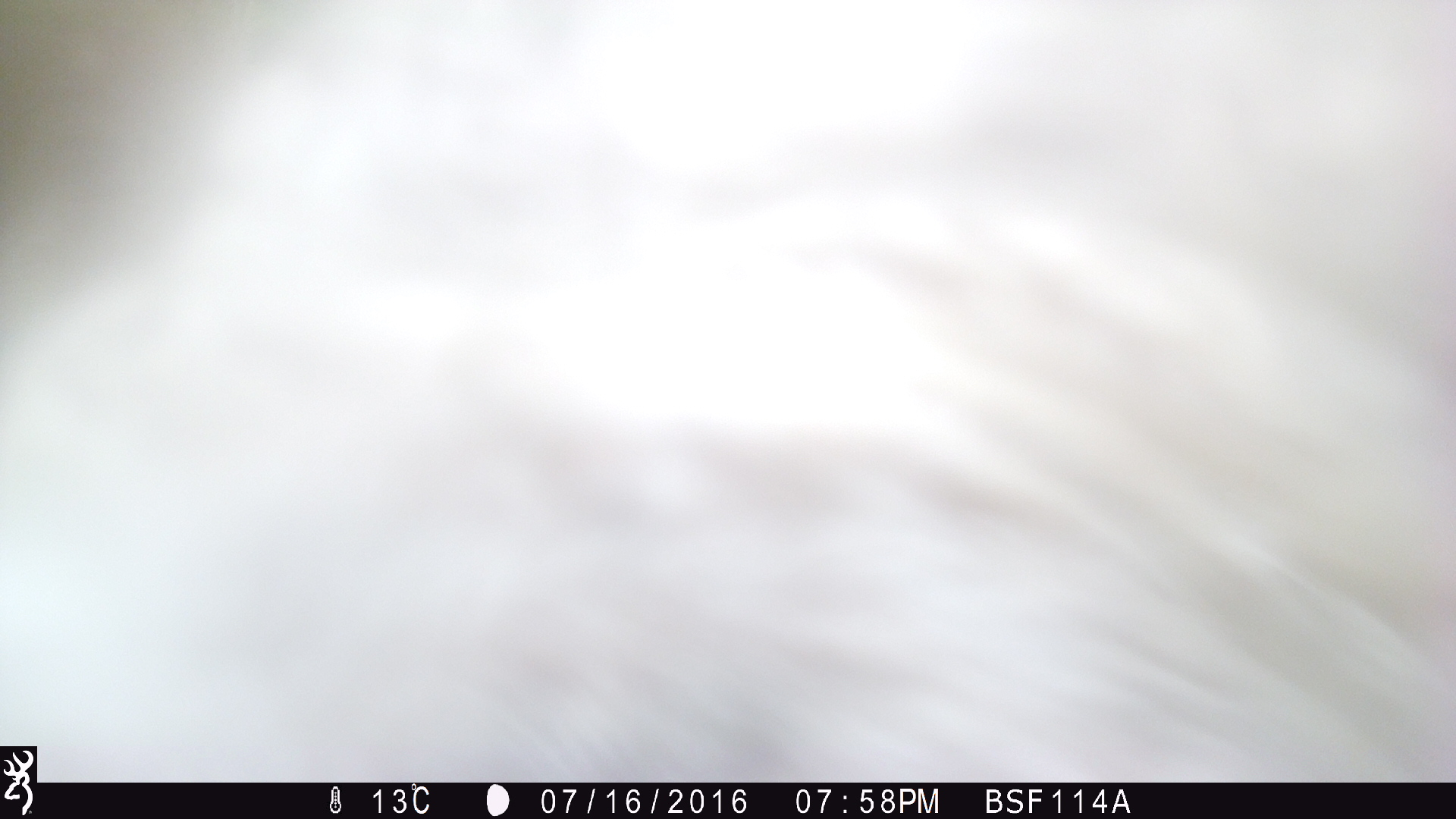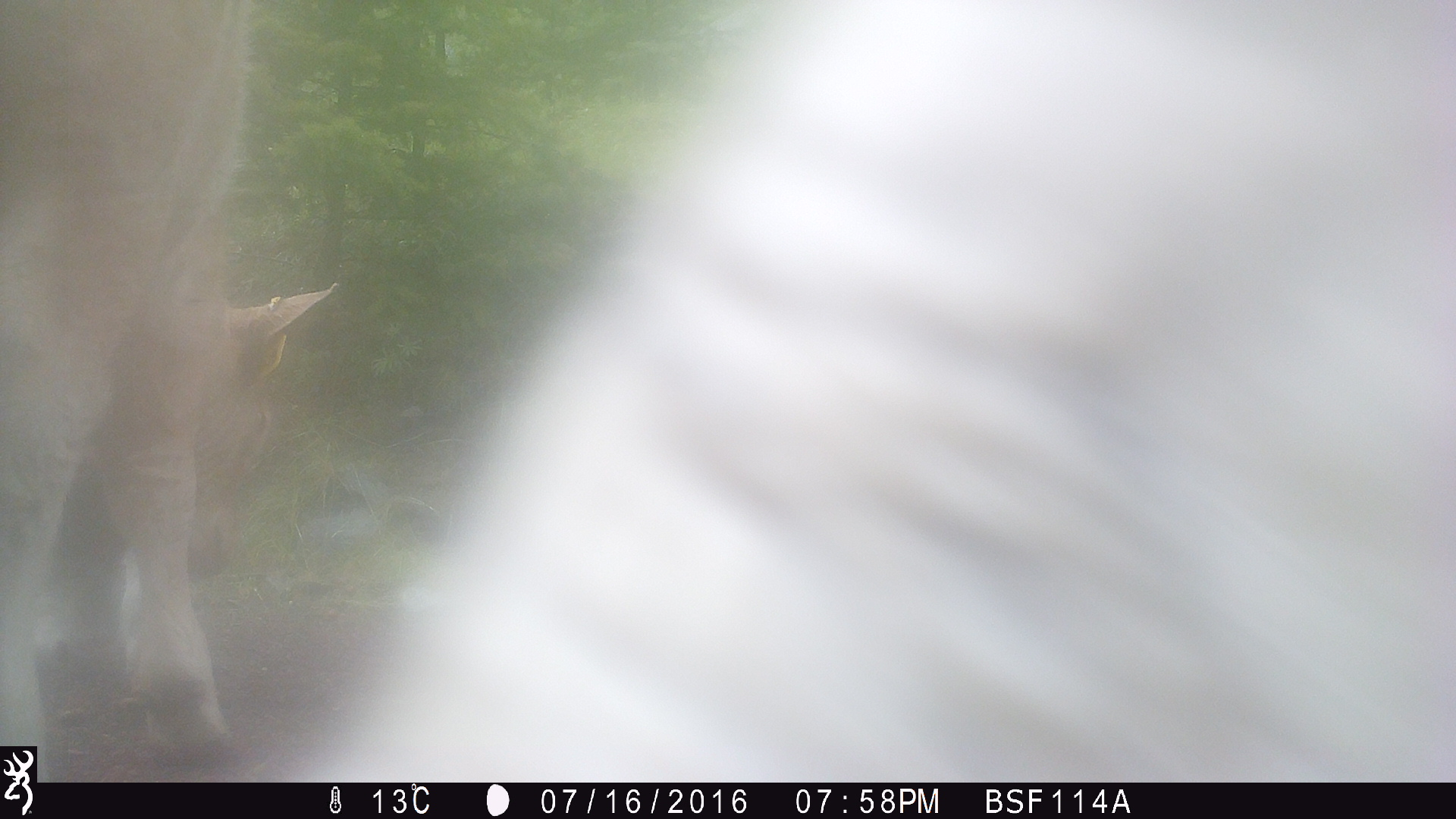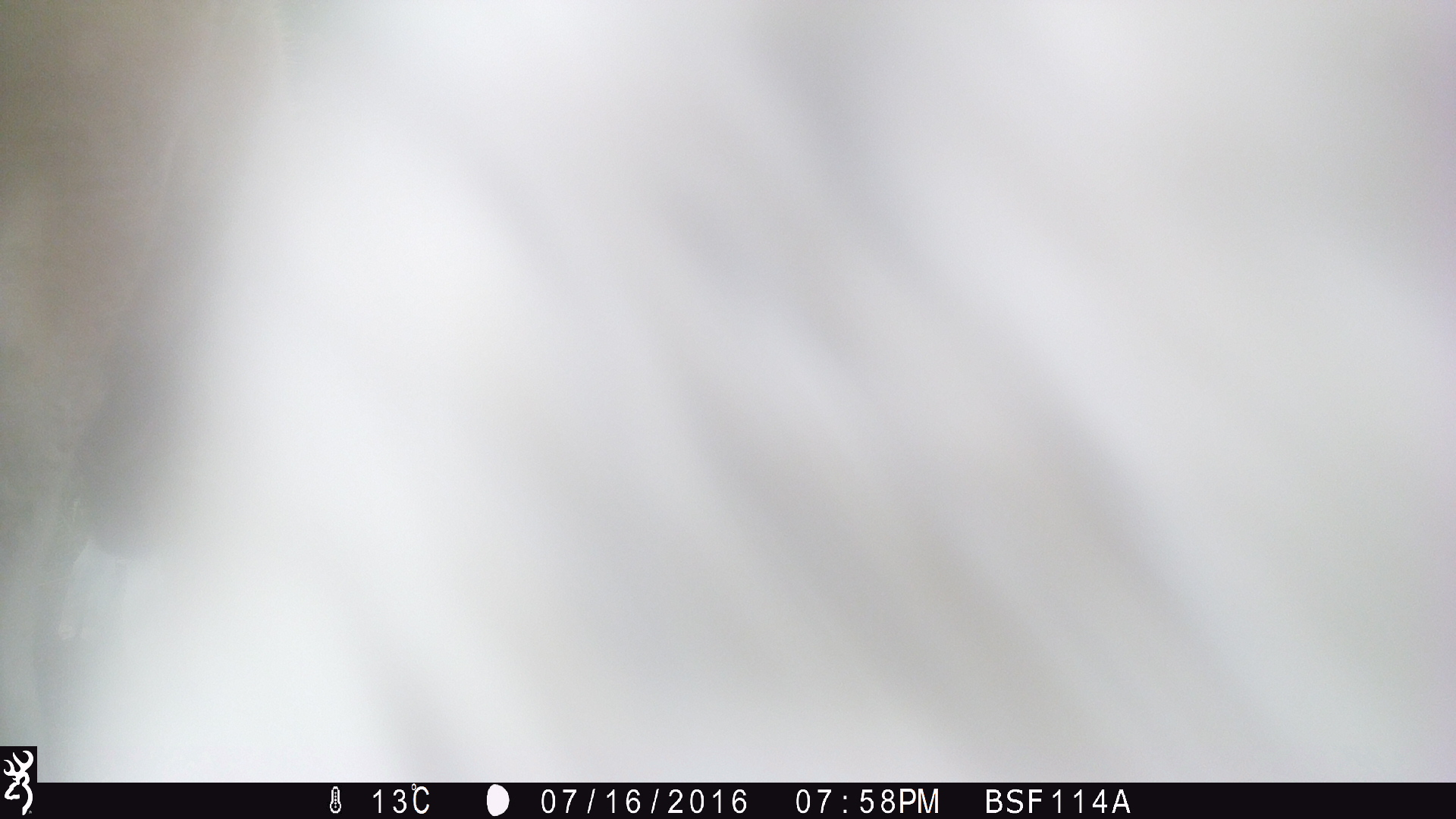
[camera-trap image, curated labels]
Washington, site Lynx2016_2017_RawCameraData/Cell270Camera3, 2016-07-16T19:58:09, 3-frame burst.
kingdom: Animalia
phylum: Chordata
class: Mammalia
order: Artiodactyla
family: Bovidae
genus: Bos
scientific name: Bos taurus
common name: domestic cattle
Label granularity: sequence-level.